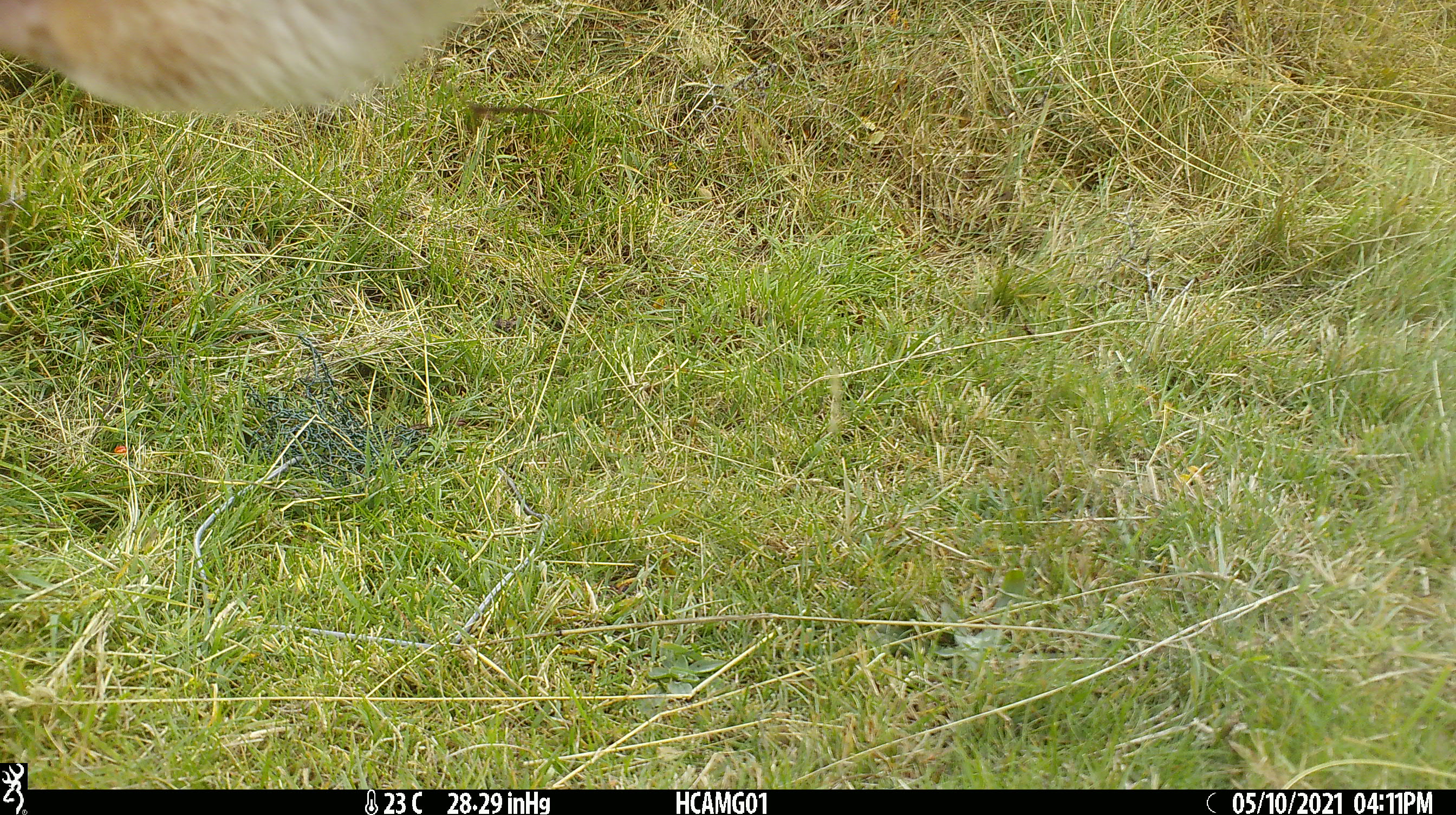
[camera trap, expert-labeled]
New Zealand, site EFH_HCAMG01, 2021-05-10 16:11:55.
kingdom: Animalia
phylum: Chordata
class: Mammalia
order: Artiodactyla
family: Bovidae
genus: Bos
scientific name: Bos taurus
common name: domestic cow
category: cow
Cow (domestic cow) (Bos taurus).